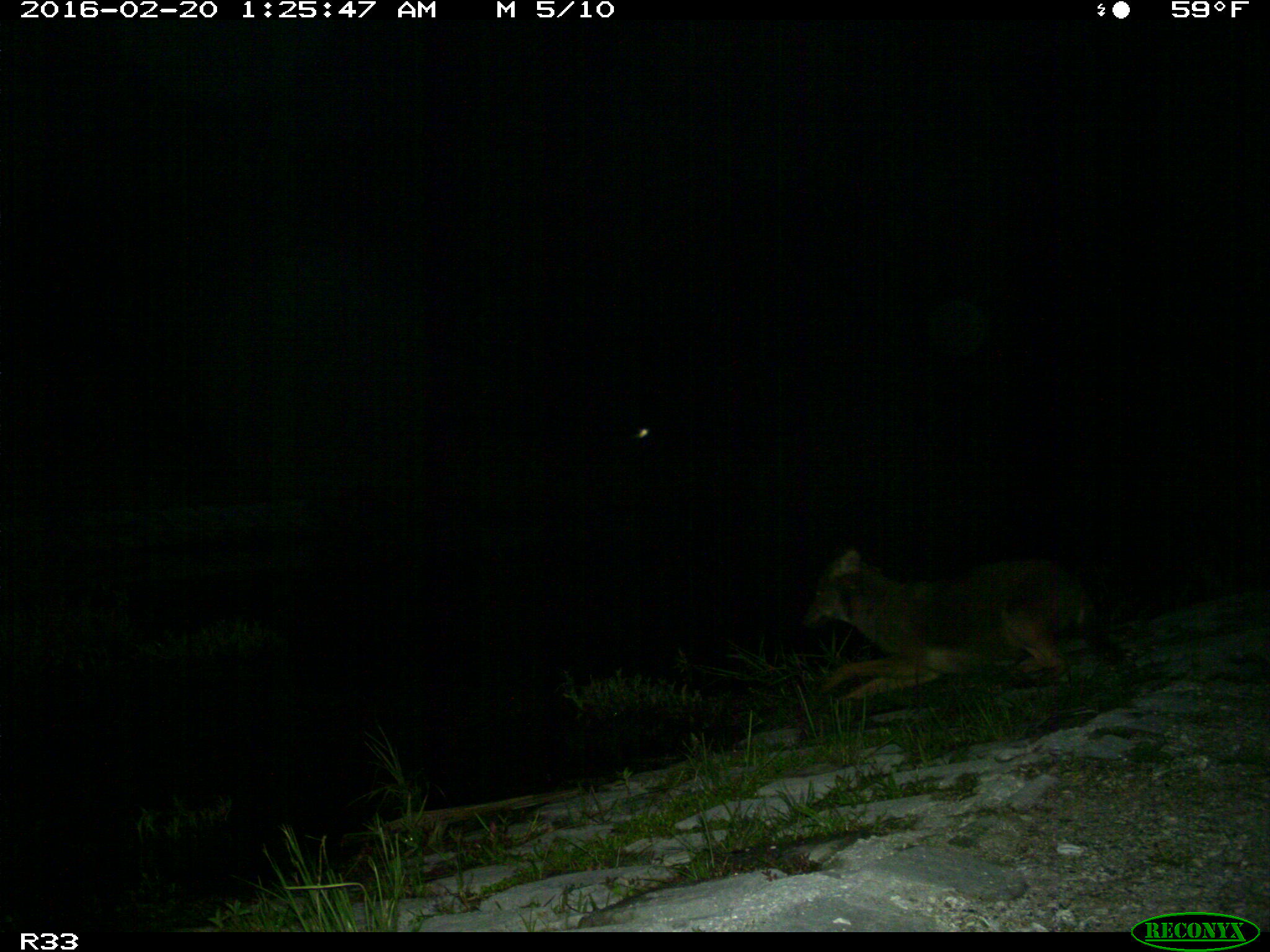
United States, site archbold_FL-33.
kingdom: Animalia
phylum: Chordata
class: Mammalia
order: Carnivora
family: Canidae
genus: Canis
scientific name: Canis latrans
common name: coyote